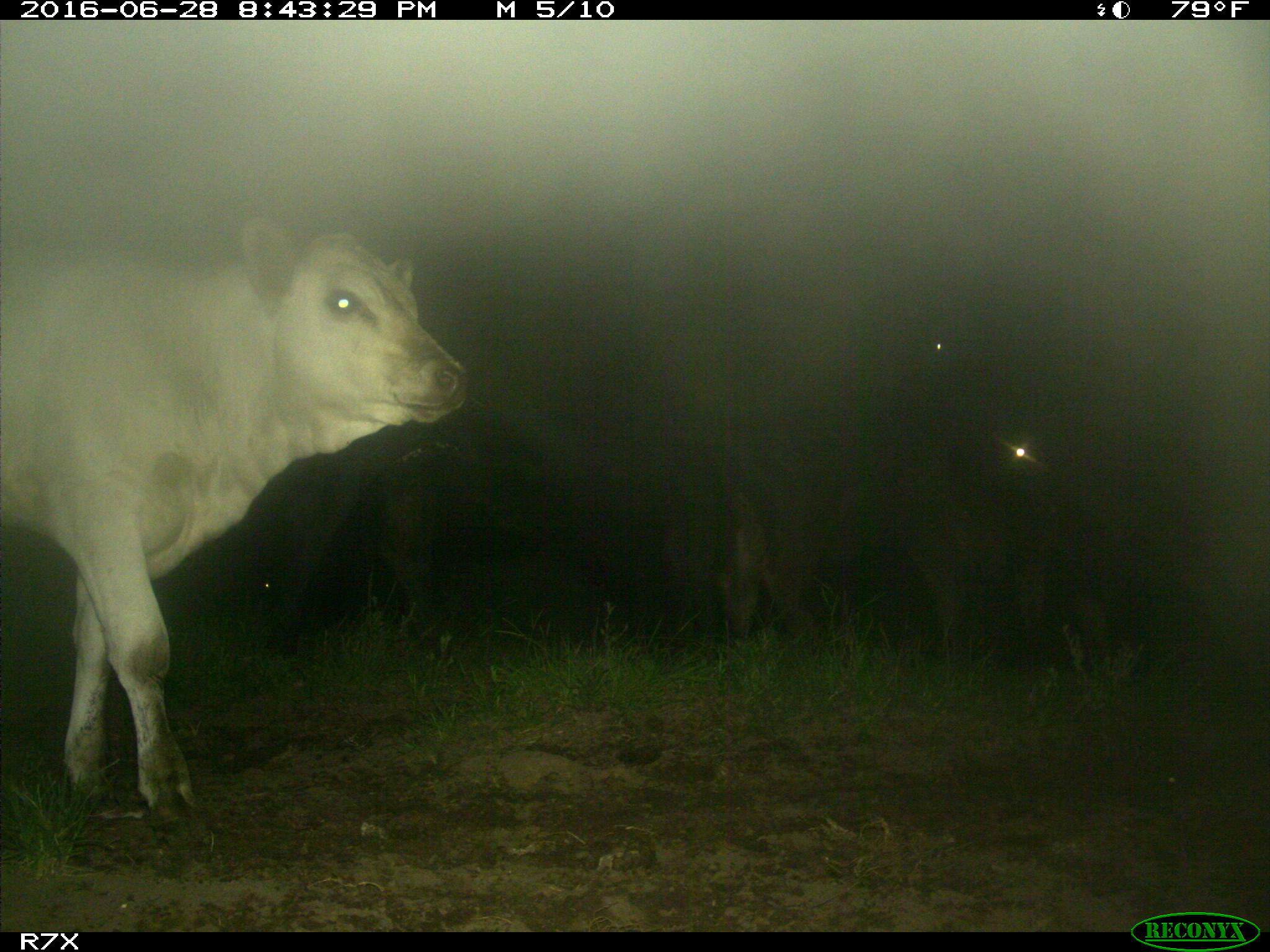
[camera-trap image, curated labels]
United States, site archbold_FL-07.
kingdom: Animalia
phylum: Chordata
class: Mammalia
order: Artiodactyla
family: Bovidae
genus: Bos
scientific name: Bos taurus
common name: domestic cow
Bos taurus (domestic cow).